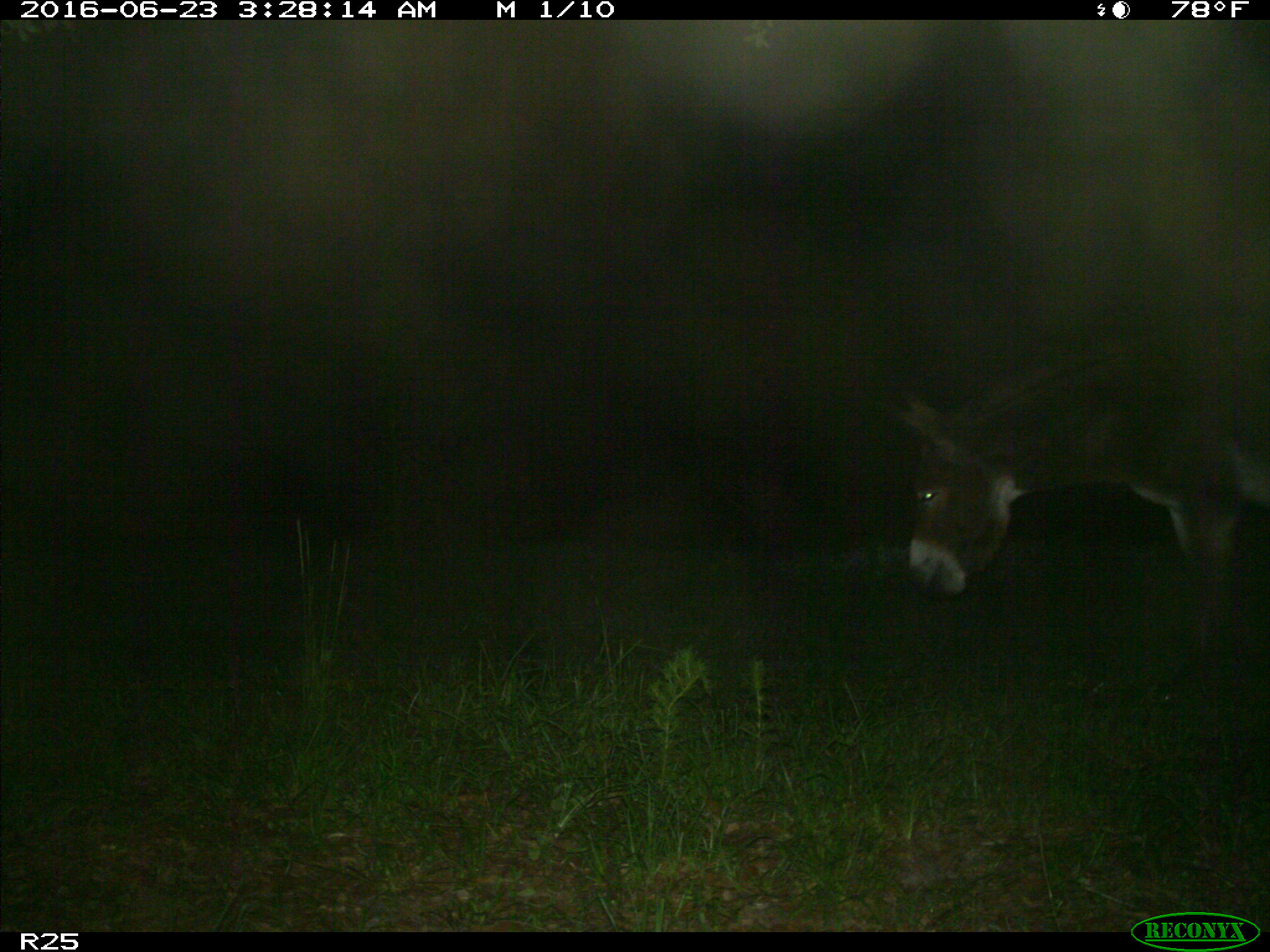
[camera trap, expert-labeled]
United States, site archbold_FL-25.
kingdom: Animalia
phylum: Chordata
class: Mammalia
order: Artiodactyla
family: Bovidae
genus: Bos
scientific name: Bos taurus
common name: domestic cow